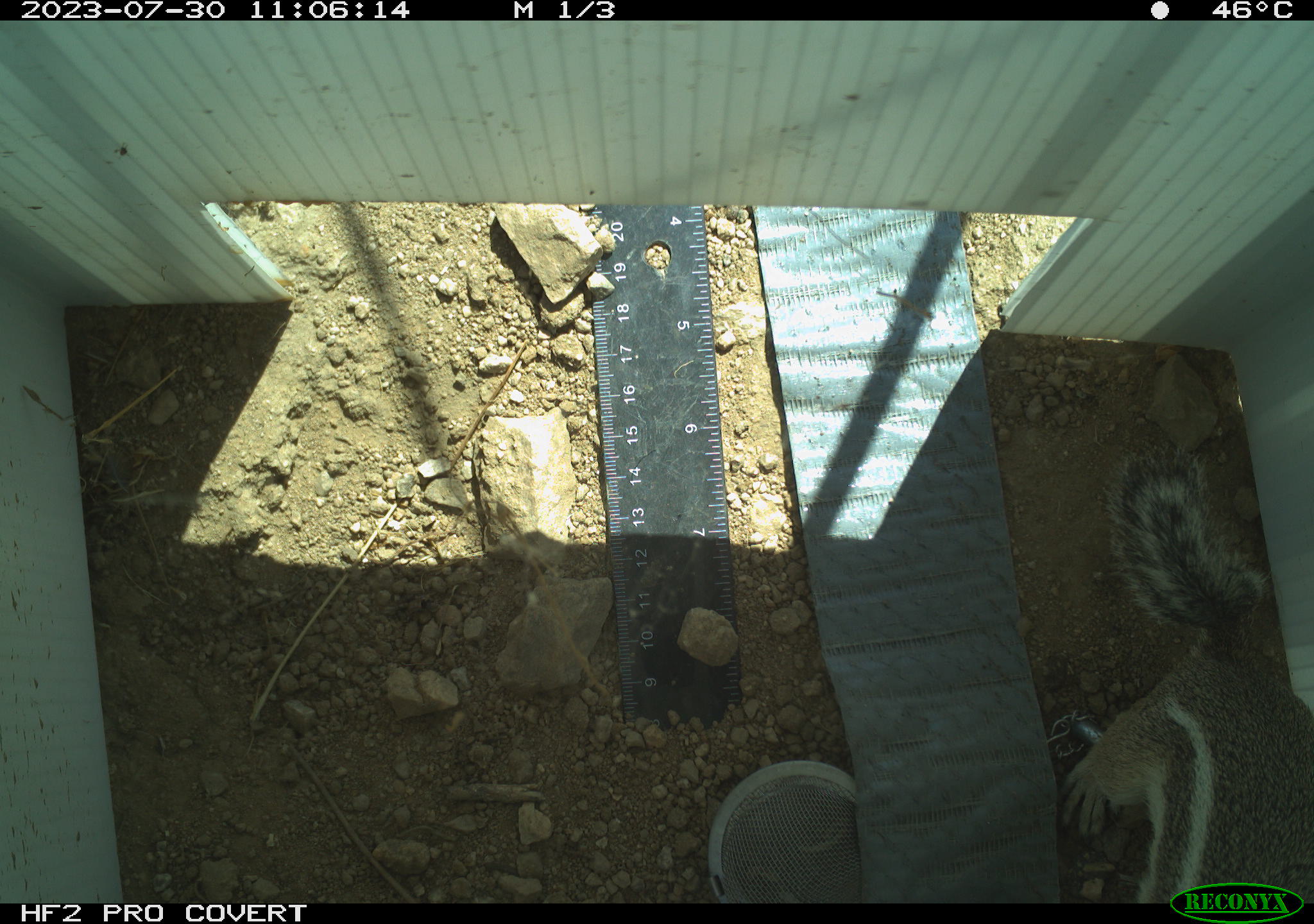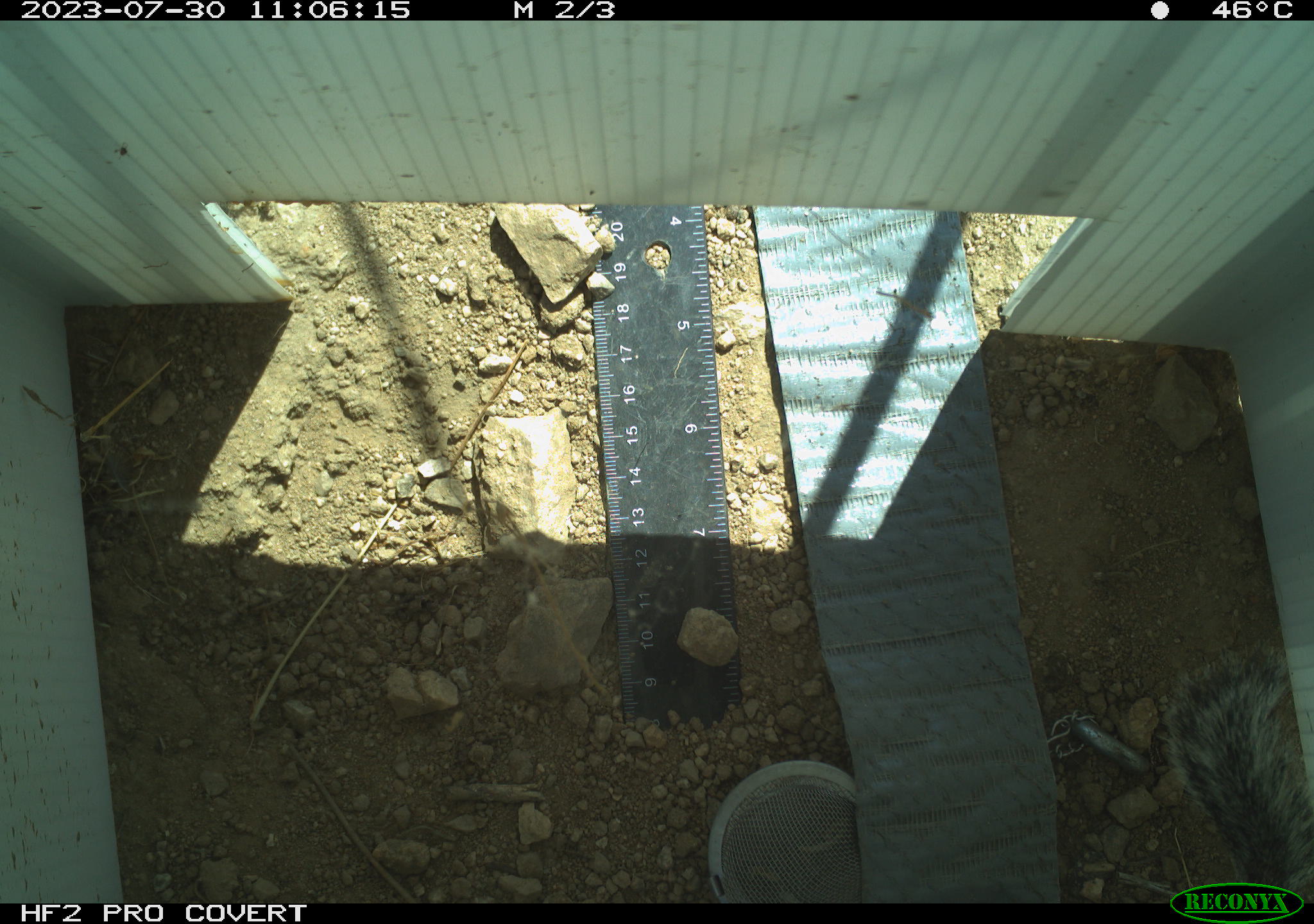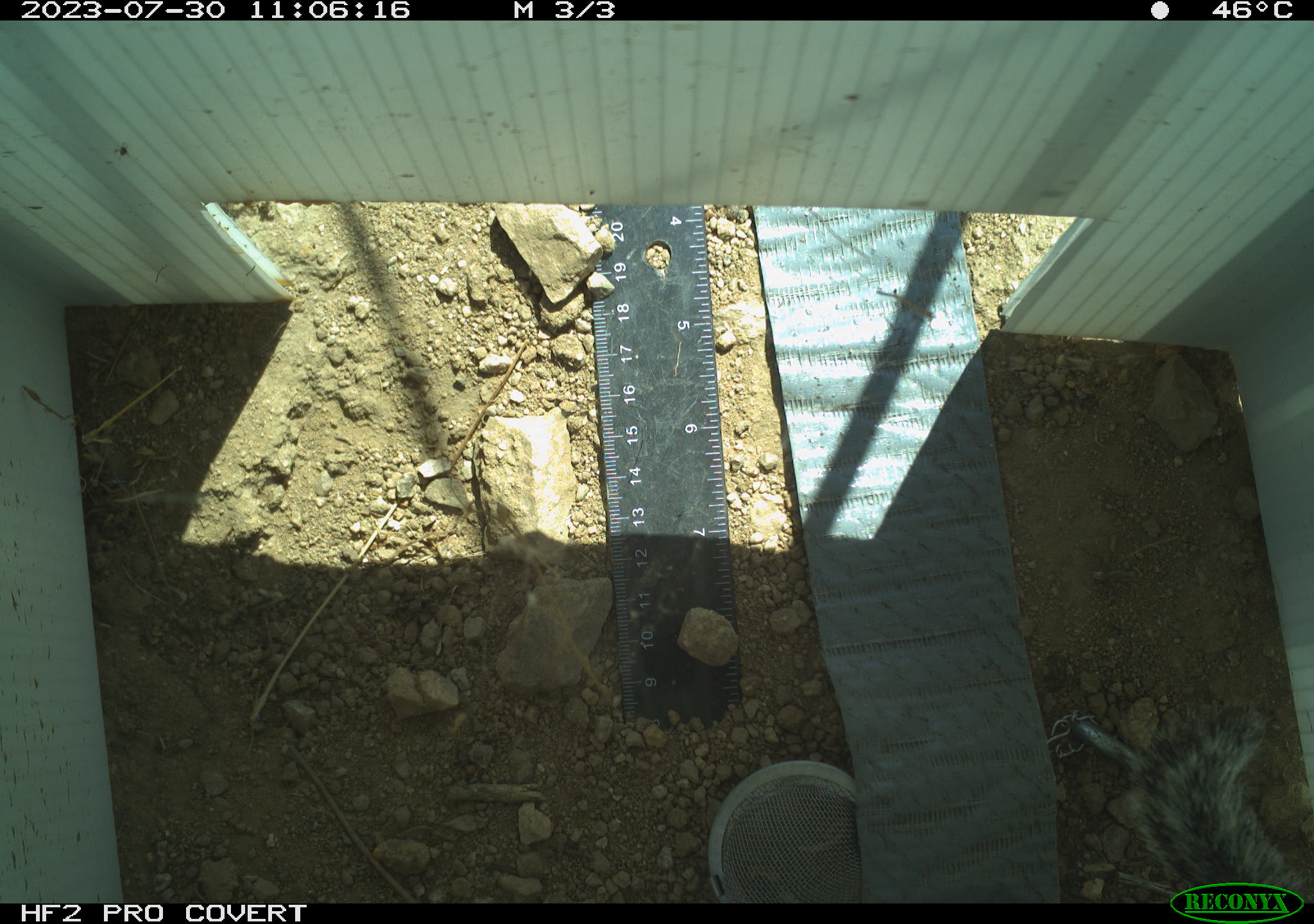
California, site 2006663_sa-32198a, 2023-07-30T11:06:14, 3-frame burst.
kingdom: Animalia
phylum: Chordata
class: Mammalia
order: Rodentia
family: Sciuridae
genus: Ammospermophilus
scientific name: Ammospermophilus leucurus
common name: white-tailed antelope squirrel